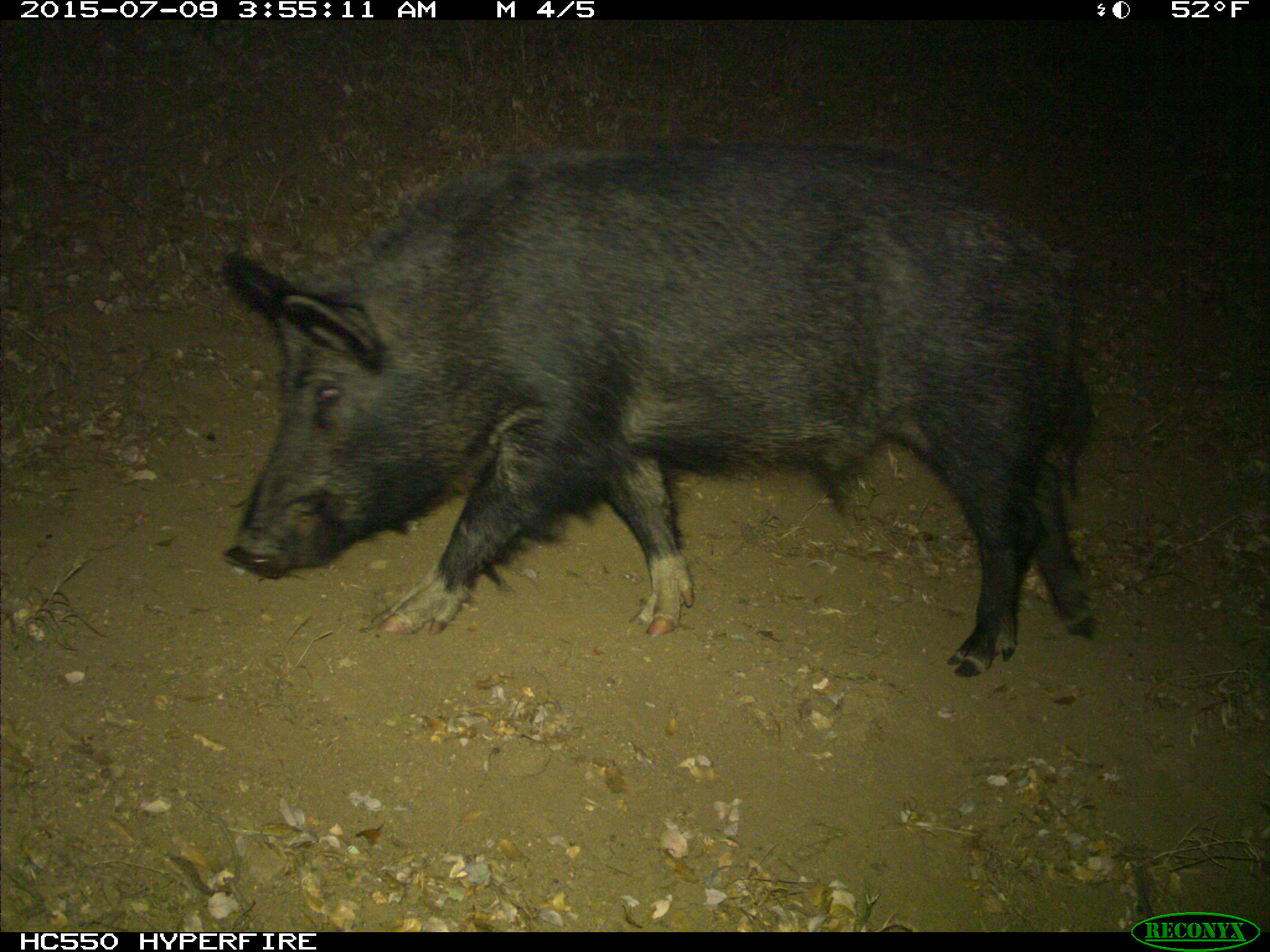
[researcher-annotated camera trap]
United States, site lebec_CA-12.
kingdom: Animalia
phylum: Chordata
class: Mammalia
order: Artiodactyla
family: Suidae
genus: Sus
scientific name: Sus scrofa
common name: wild boar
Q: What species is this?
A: Sus scrofa (wild boar).